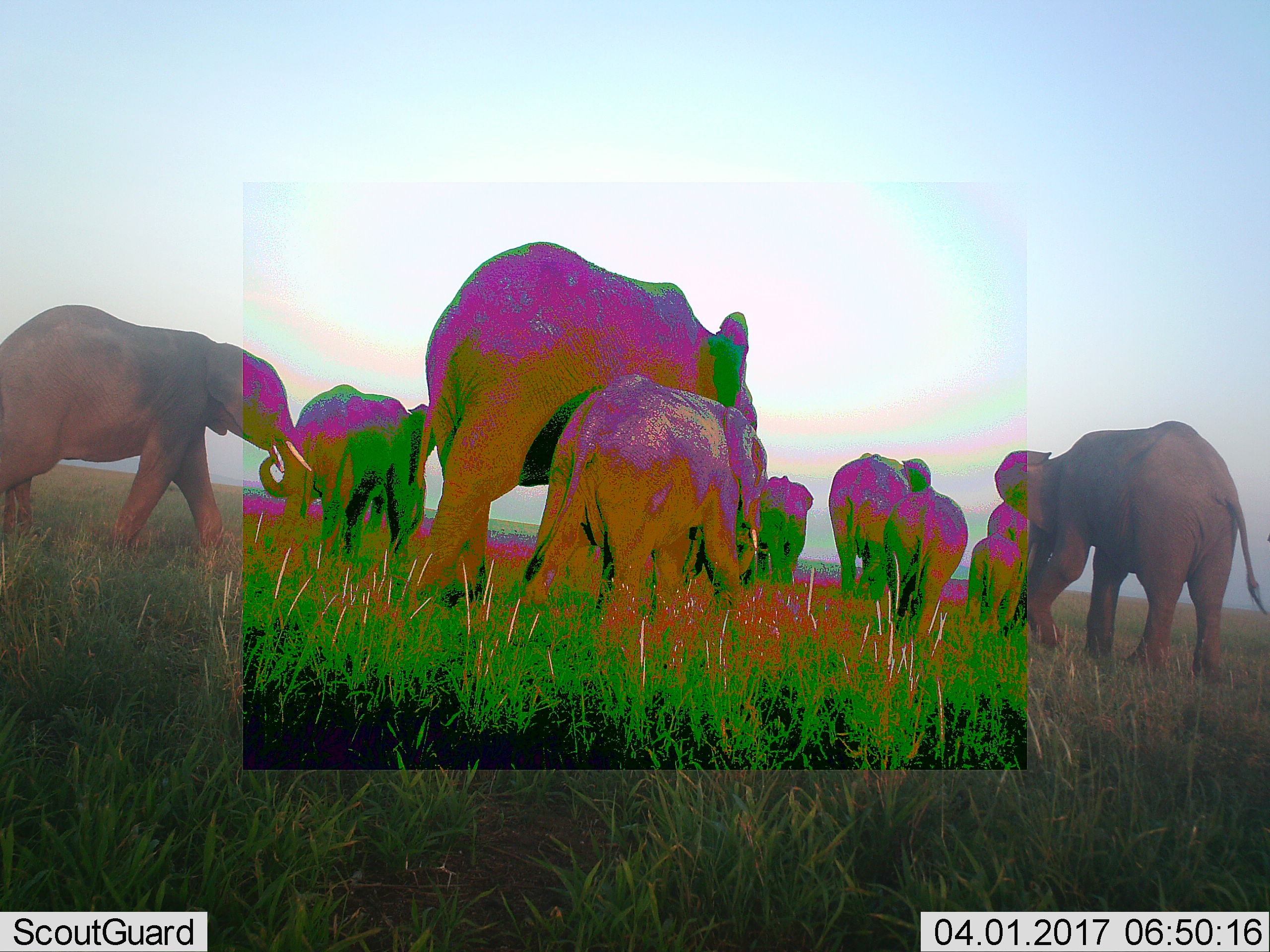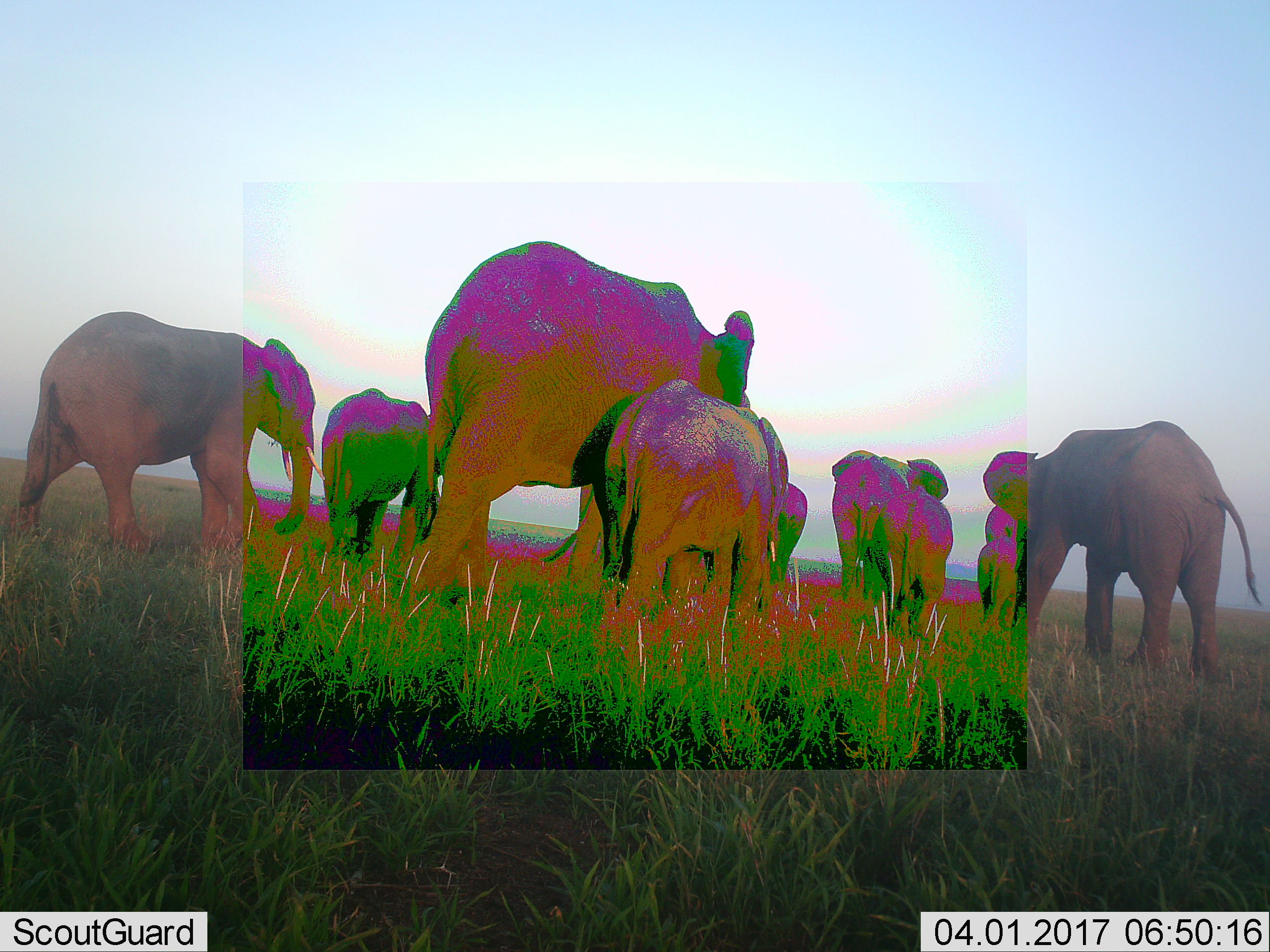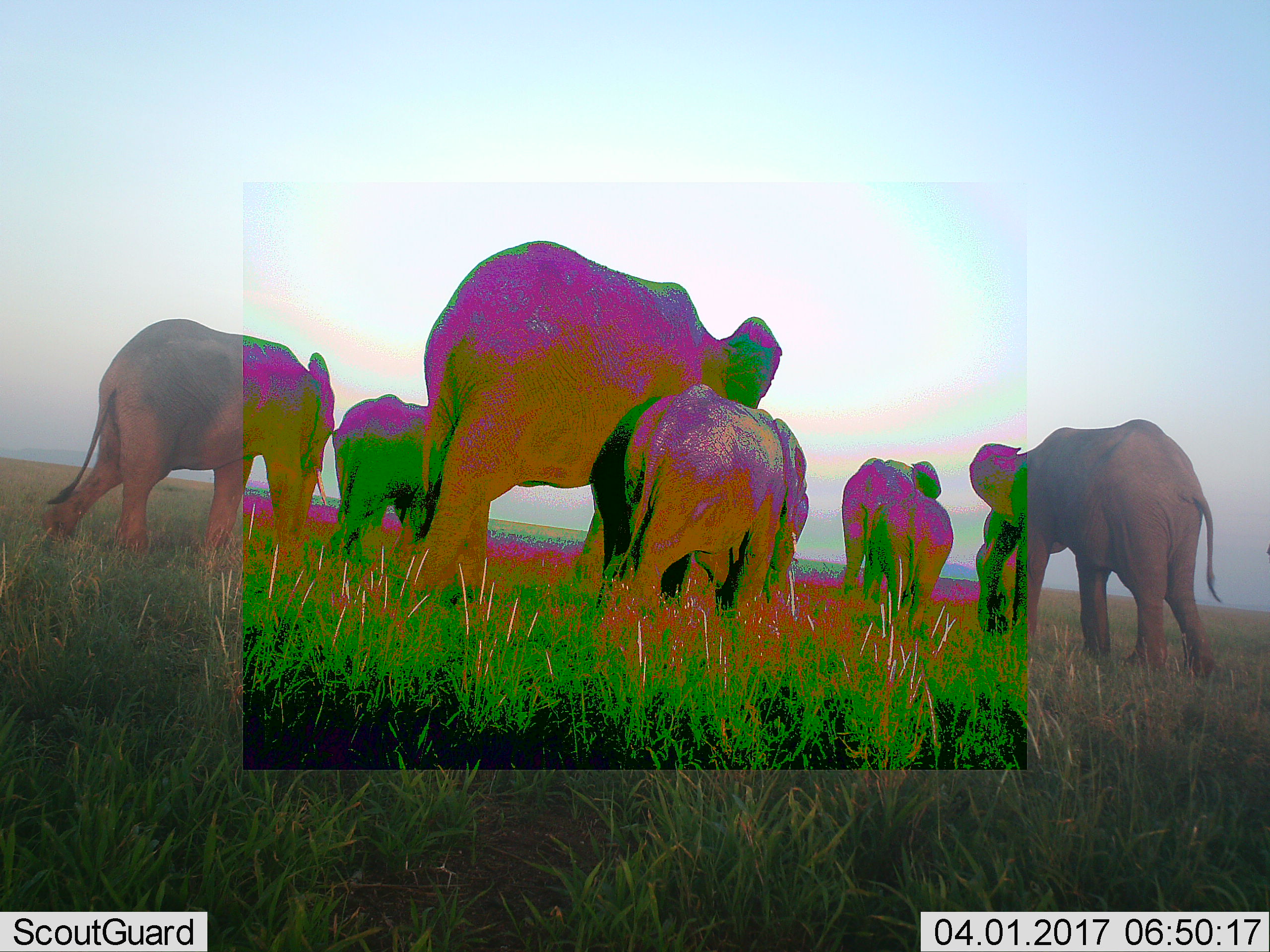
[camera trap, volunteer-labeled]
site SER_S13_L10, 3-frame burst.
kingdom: Animalia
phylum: Chordata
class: Mammalia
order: Proboscidea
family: Elephantidae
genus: Loxodonta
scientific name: Loxodonta africana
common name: african bush elephant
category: elephant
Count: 10.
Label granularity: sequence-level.